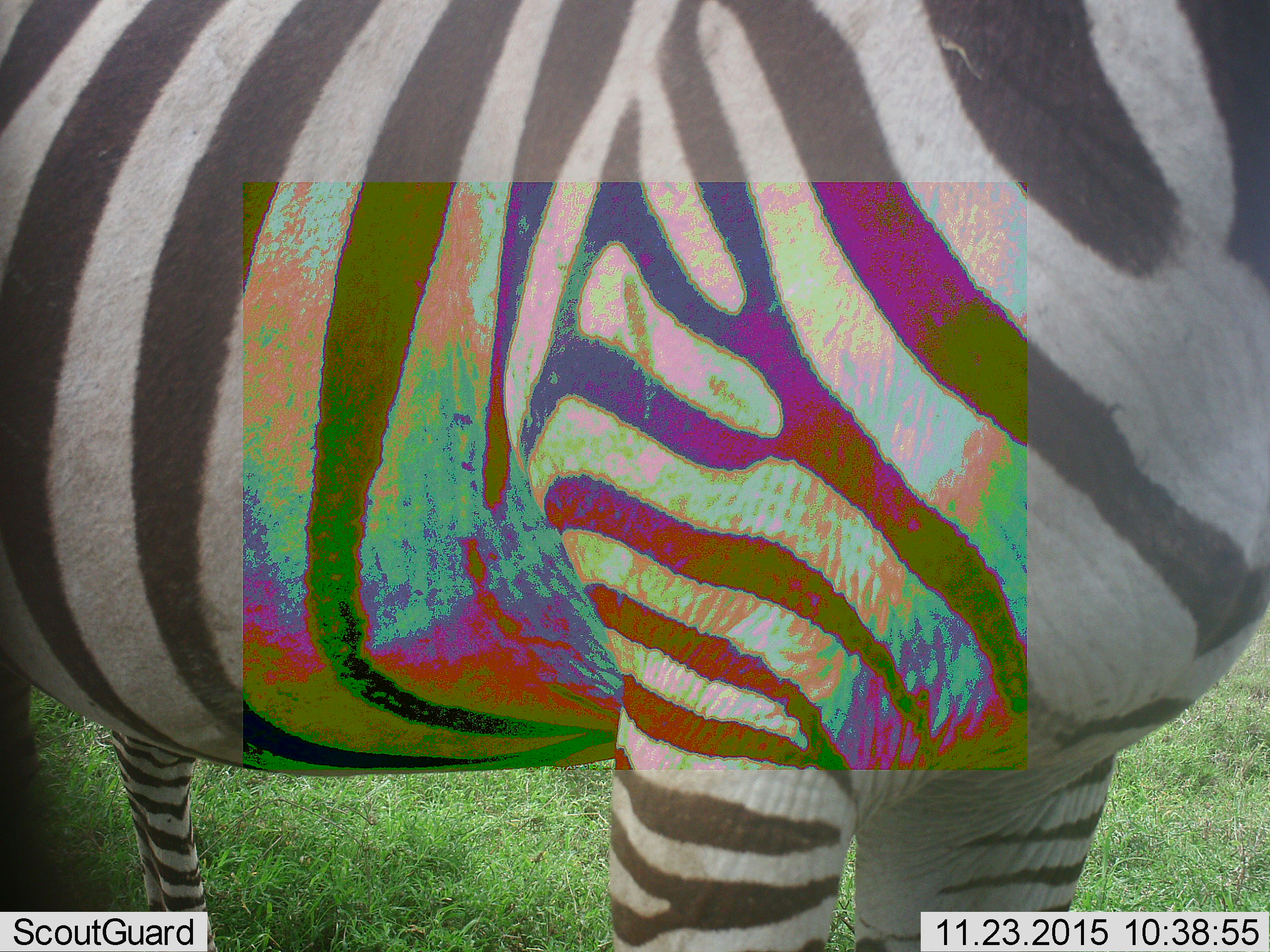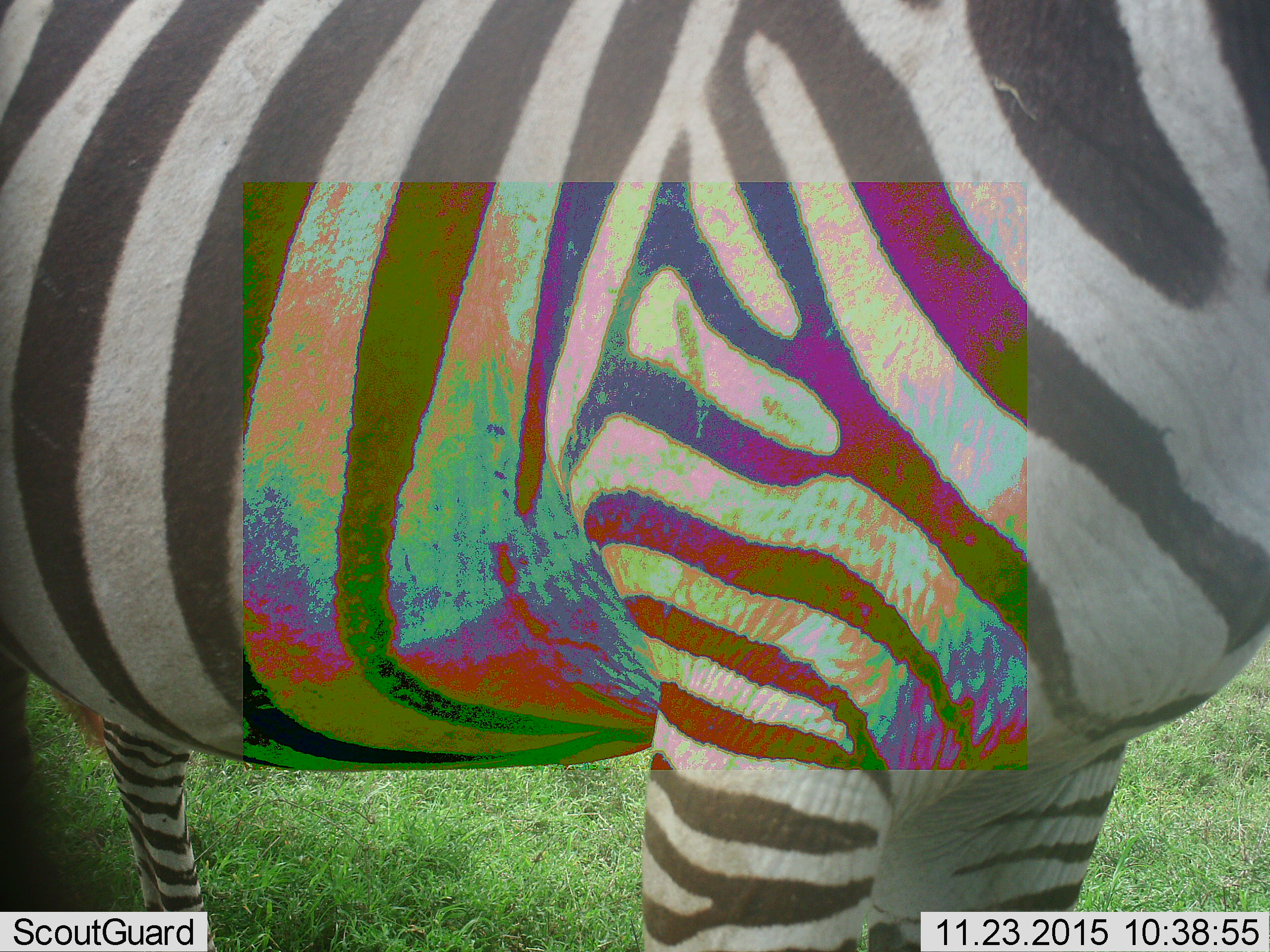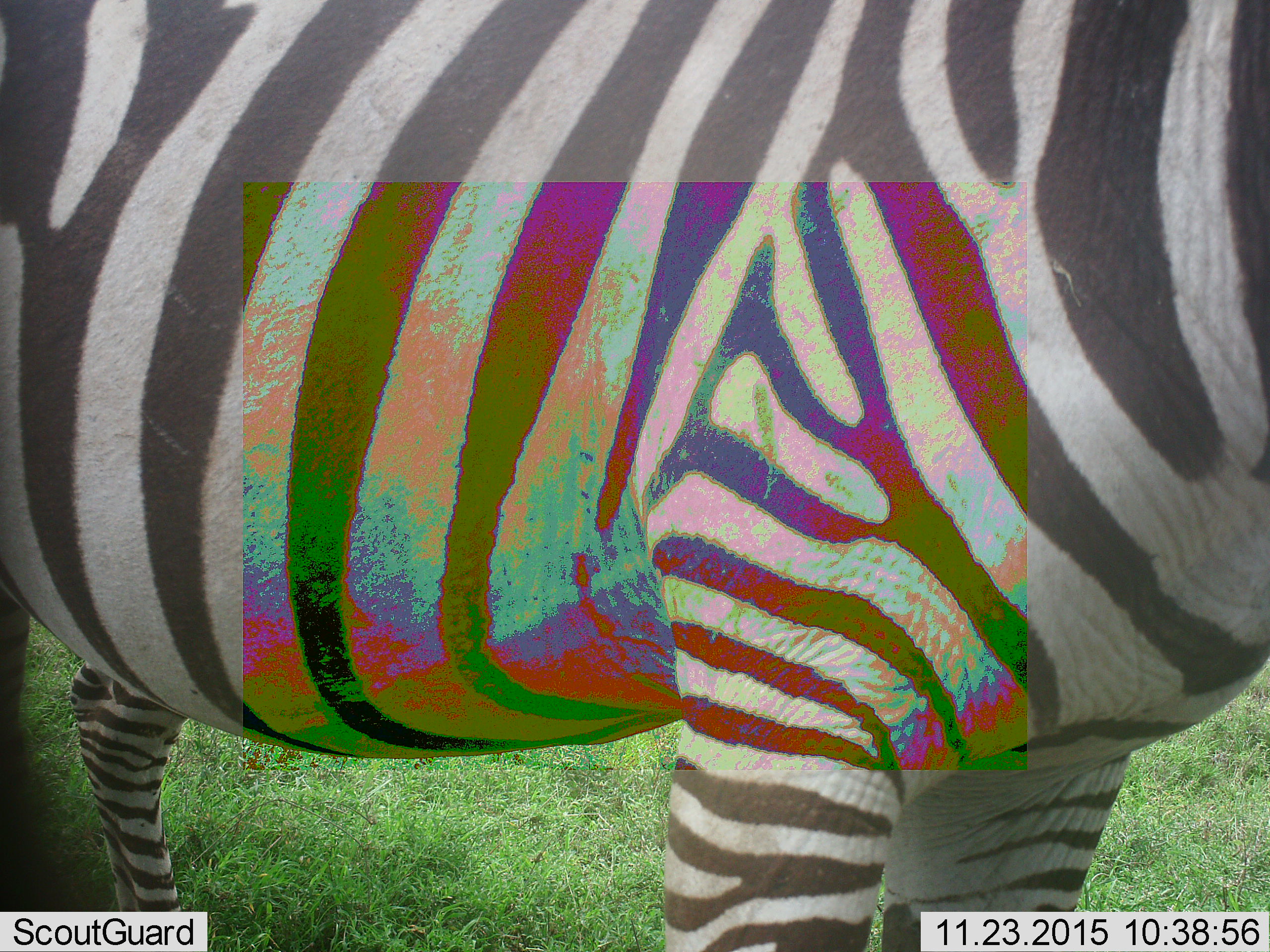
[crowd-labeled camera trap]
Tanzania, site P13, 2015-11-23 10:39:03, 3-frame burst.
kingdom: Animalia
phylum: Chordata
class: Mammalia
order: Perissodactyla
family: Equidae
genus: Equus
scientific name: Equus quagga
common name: plains zebra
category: zebra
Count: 1.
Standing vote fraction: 89%.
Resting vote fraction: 0%.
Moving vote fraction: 11%.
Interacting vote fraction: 0%.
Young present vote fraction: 0%.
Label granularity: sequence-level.